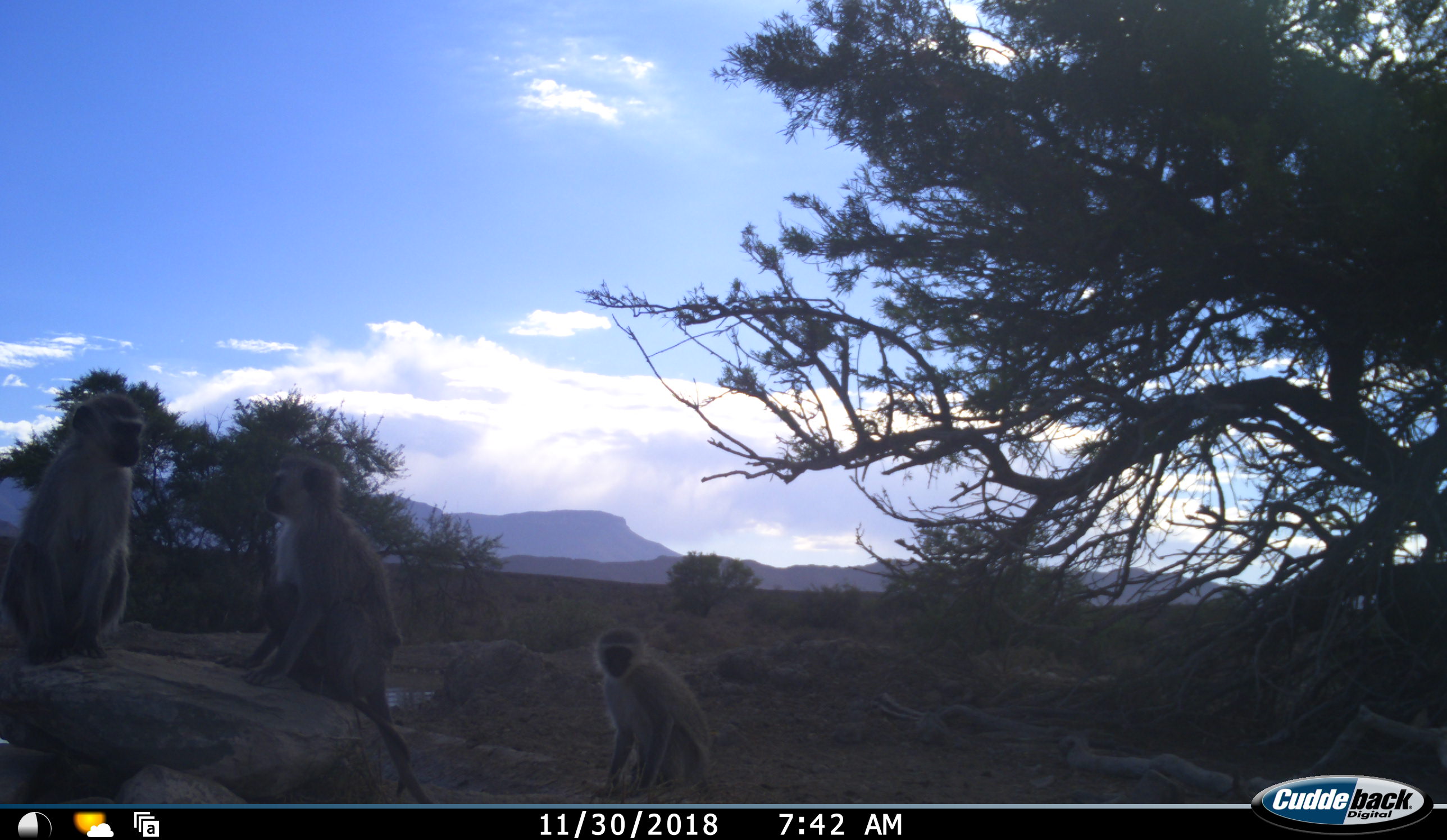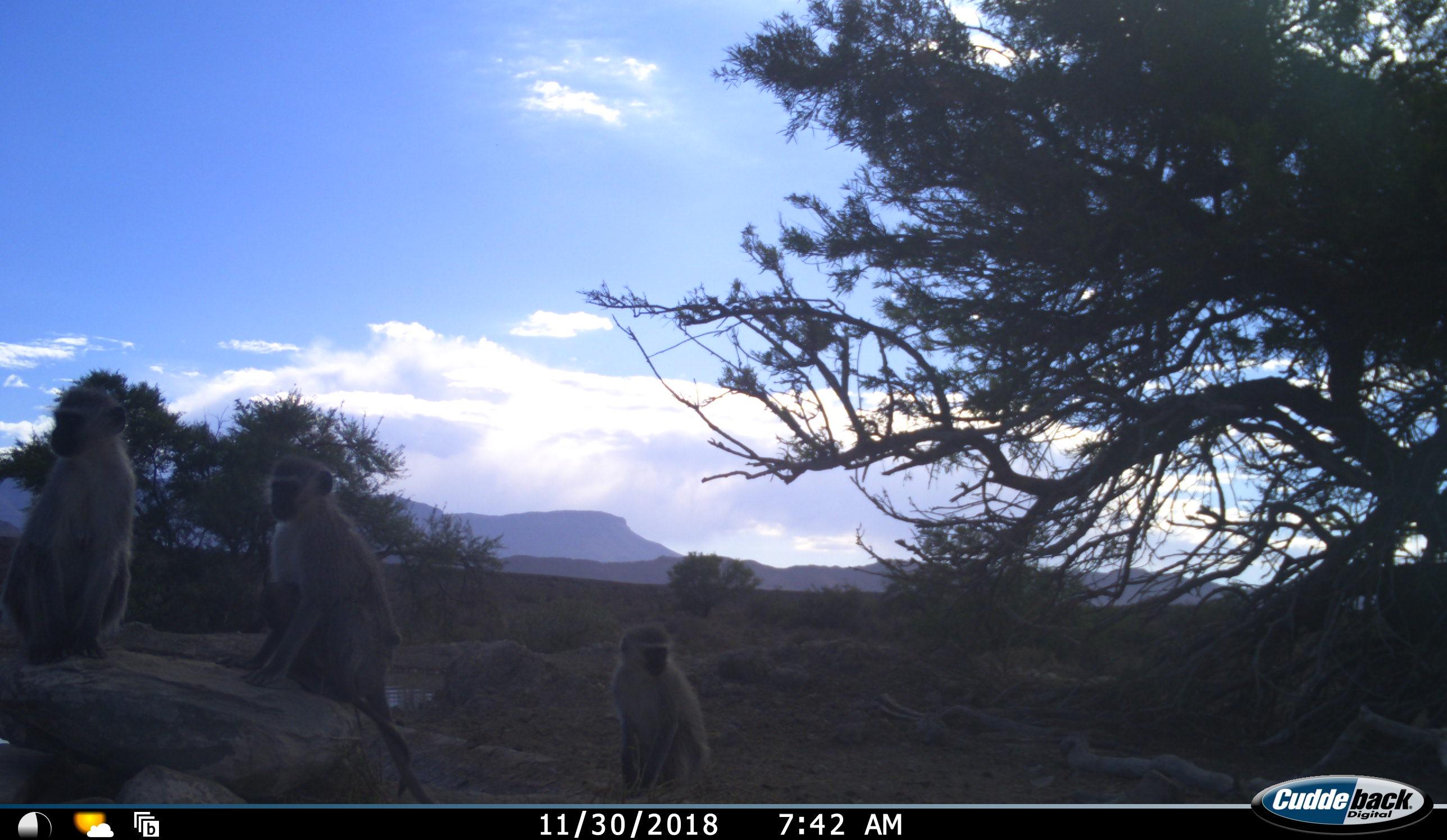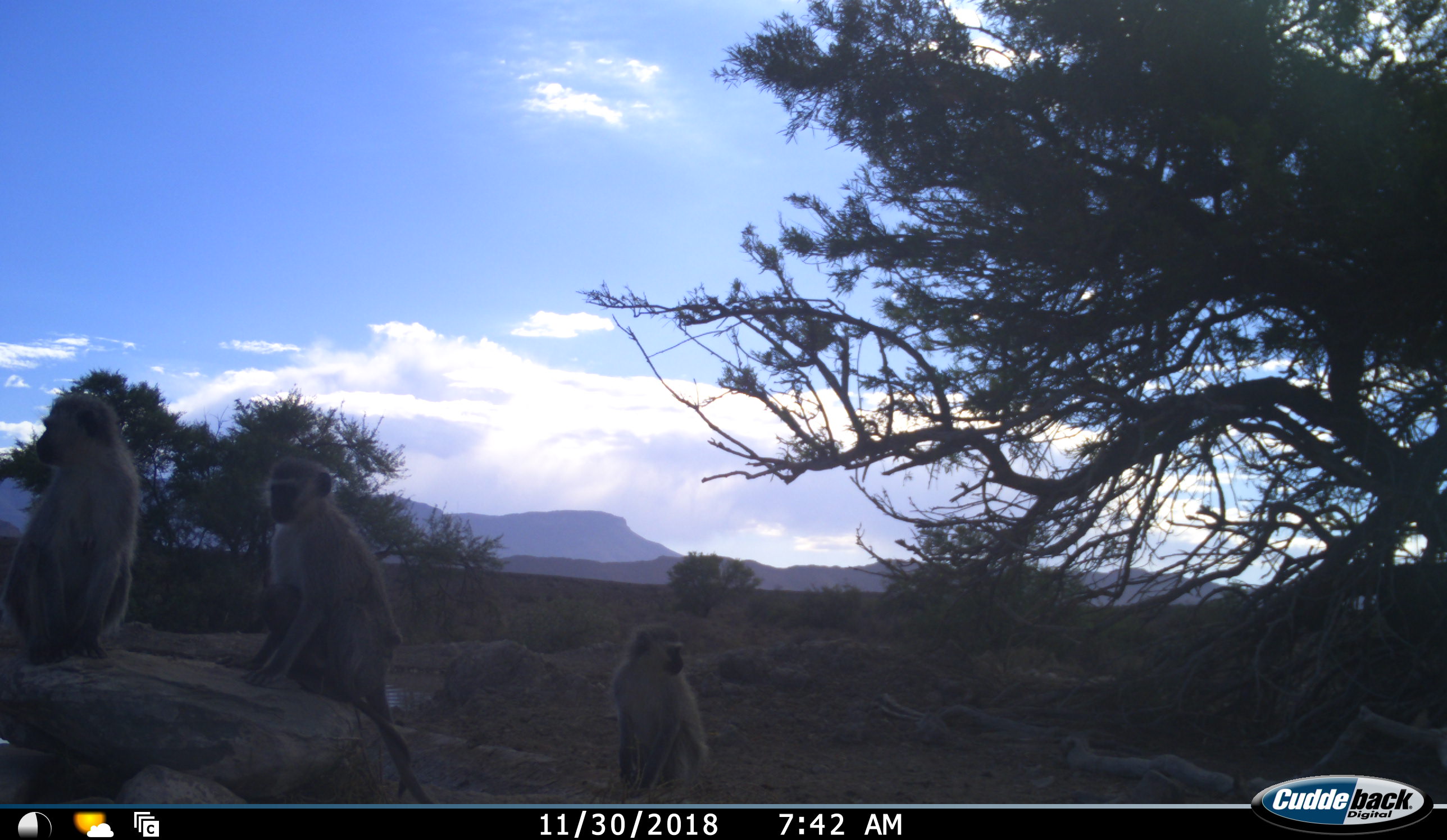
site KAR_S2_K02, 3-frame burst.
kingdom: Animalia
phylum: Chordata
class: Mammalia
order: Primates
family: Cercopithecidae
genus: Chlorocebus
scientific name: Chlorocebus pygerythrus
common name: vervet monkey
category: monkeyvervet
Monkeyvervet (vervet monkey) (Chlorocebus pygerythrus), count 3. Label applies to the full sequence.